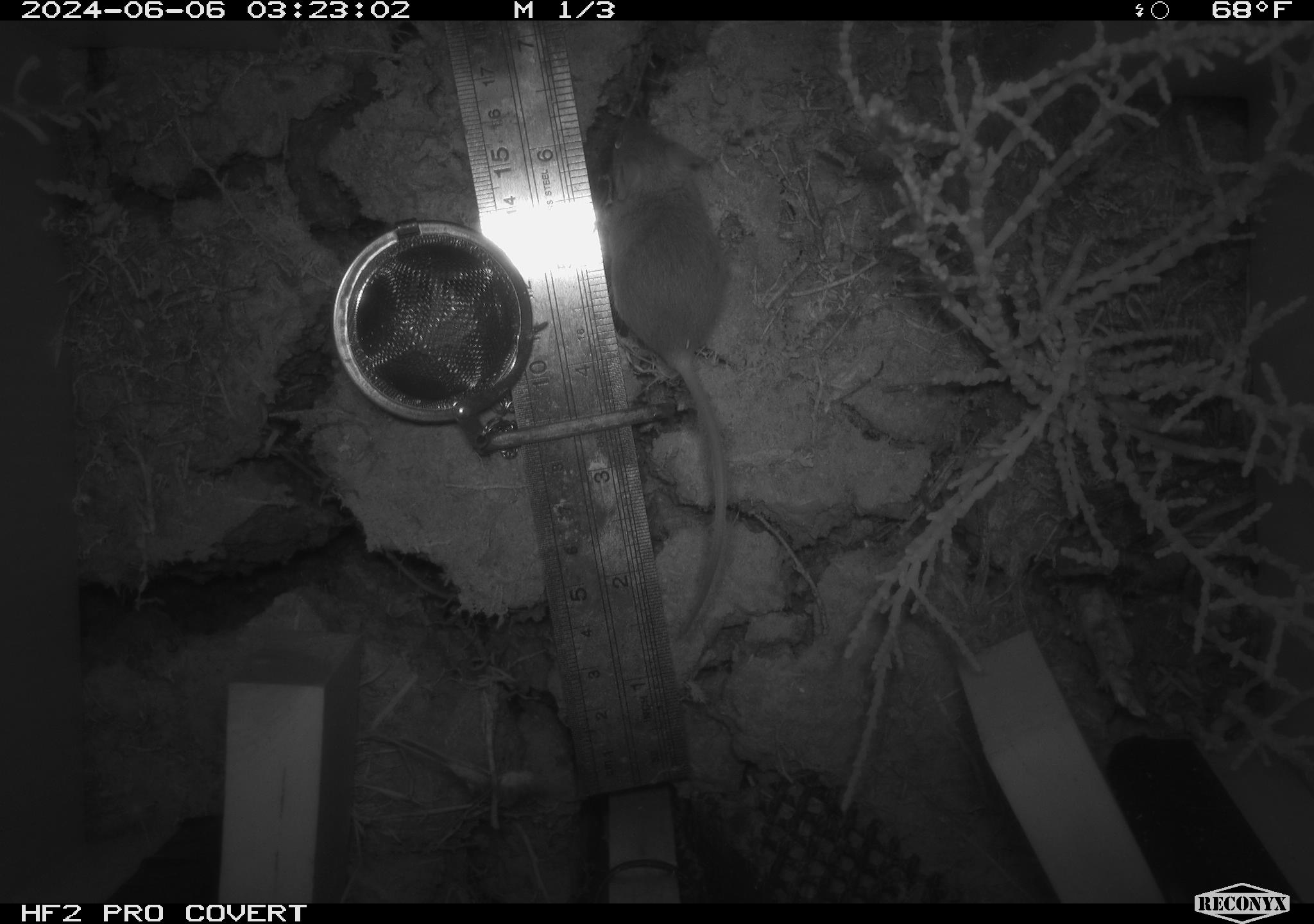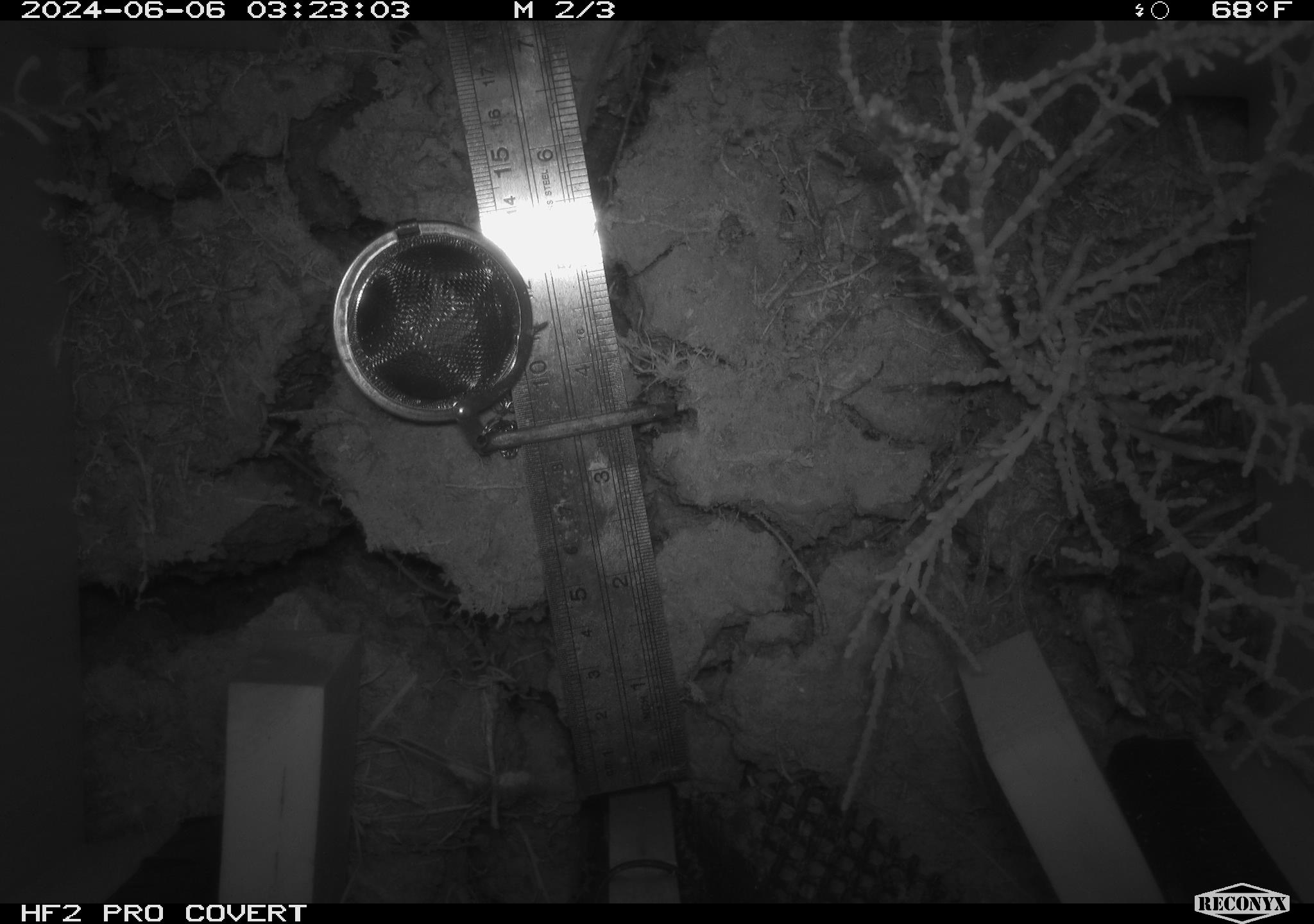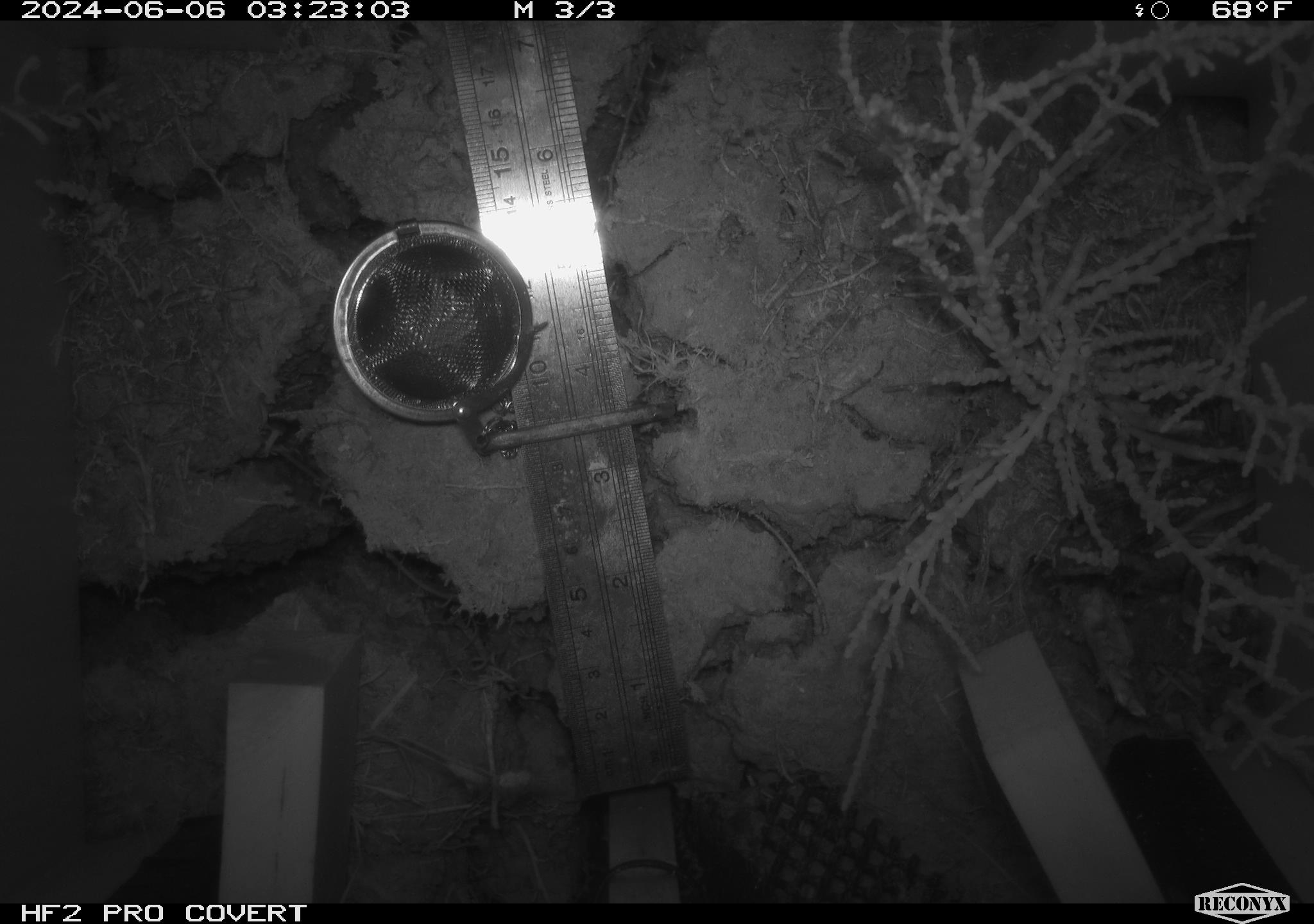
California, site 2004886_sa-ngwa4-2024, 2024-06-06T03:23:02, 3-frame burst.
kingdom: Animalia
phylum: Chordata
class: Mammalia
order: Rodentia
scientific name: Rodentia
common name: mouse species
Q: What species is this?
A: Mouse species (Rodentia).